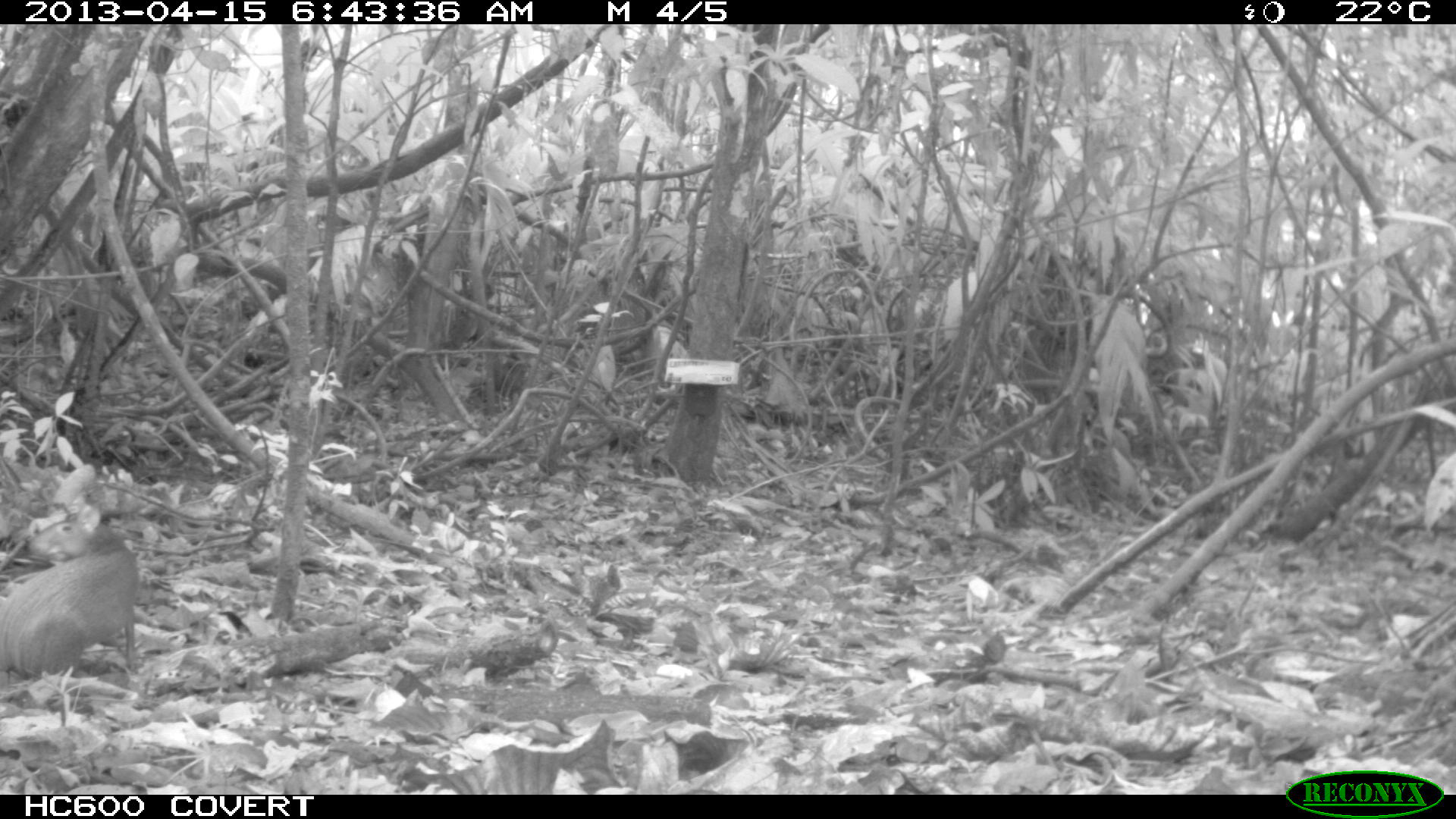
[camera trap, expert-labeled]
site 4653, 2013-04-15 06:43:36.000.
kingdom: Animalia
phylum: Chordata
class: Mammalia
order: Rodentia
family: Dasyproctidae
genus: Dasyprocta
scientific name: Dasyprocta leporina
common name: red-rumped agouti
Dasyprocta leporina (red-rumped agouti), count 1, age adult.